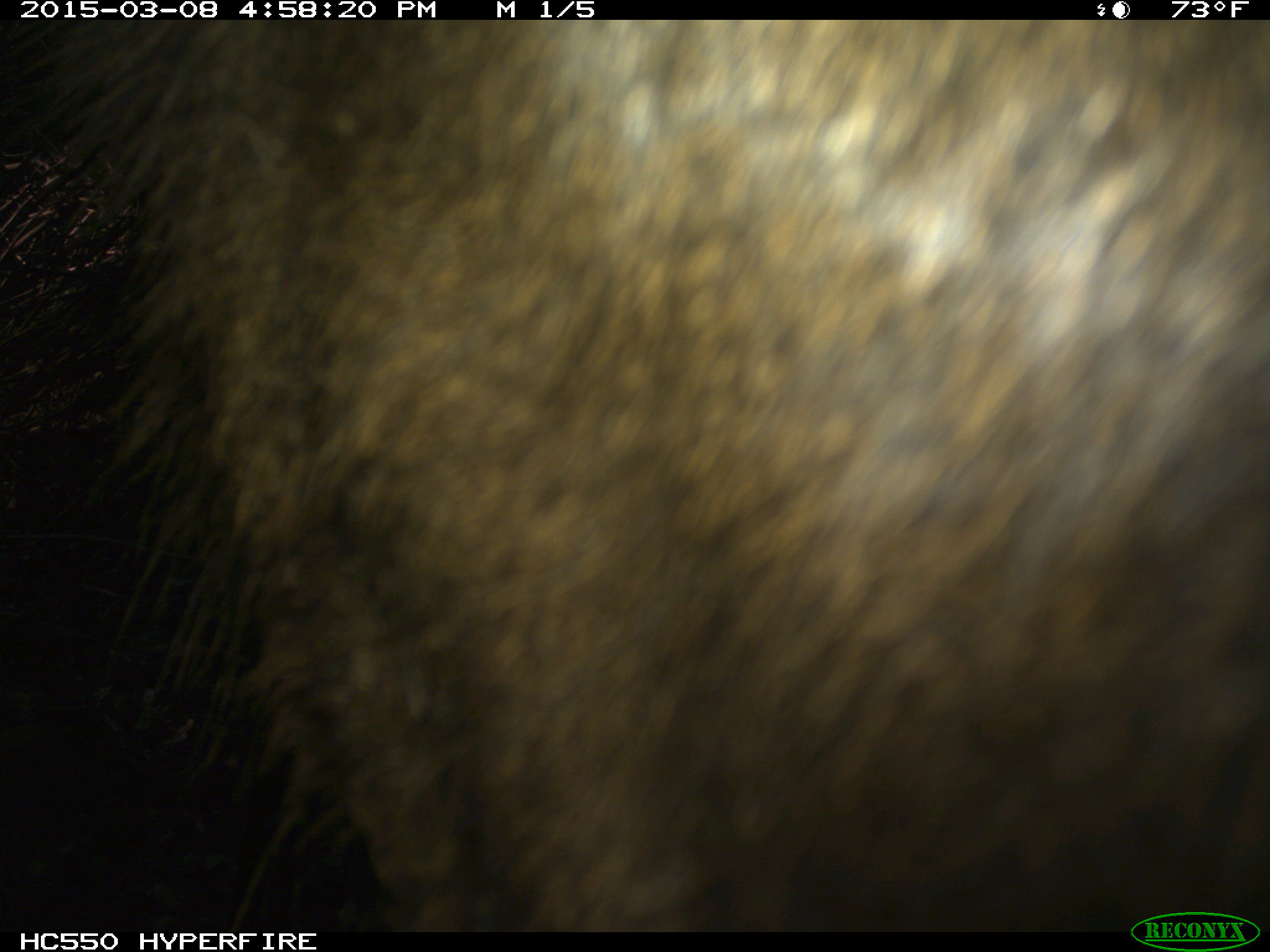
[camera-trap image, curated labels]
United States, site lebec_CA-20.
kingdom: Animalia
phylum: Chordata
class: Mammalia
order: Artiodactyla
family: Cervidae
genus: Cervus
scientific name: Cervus canadensis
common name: elk